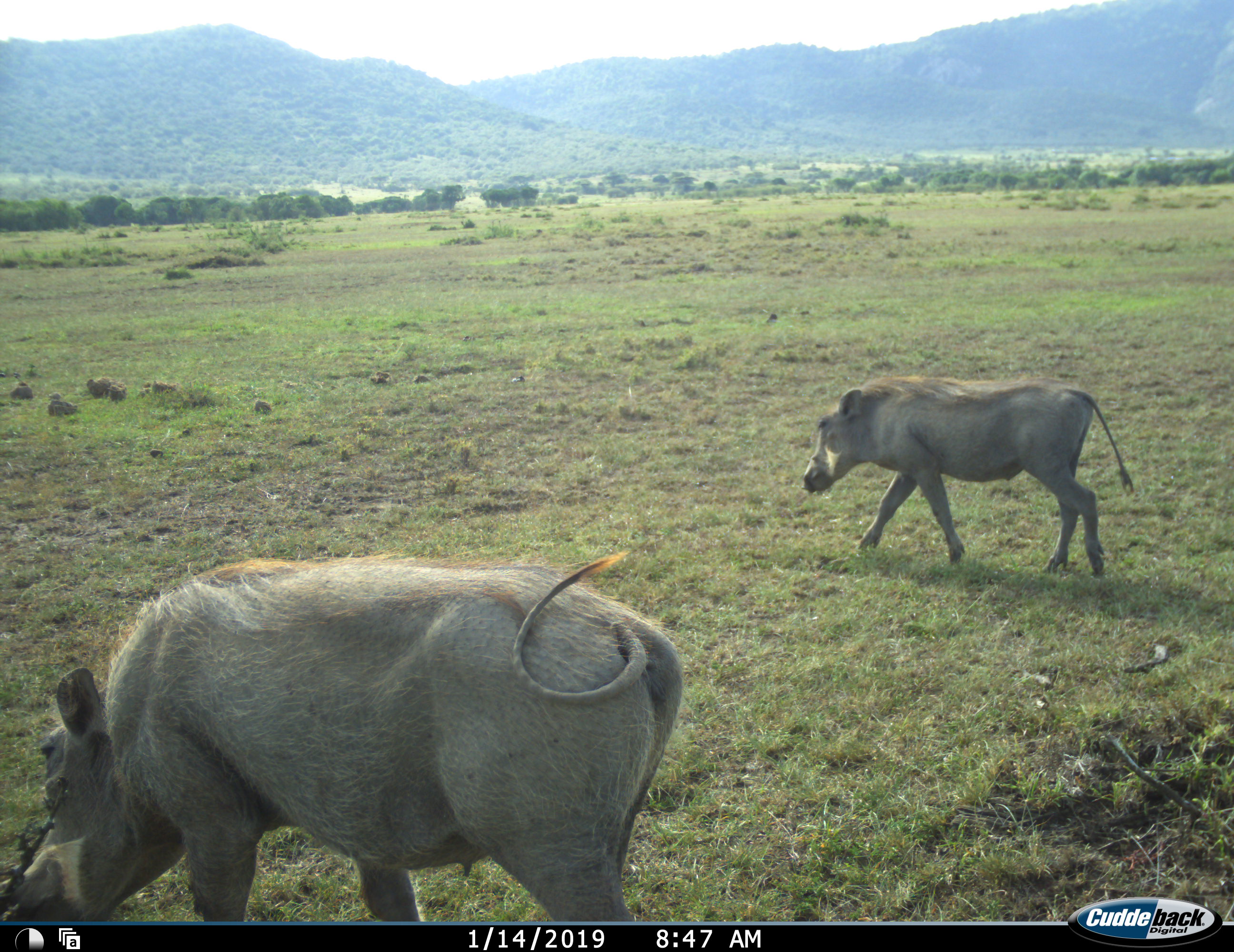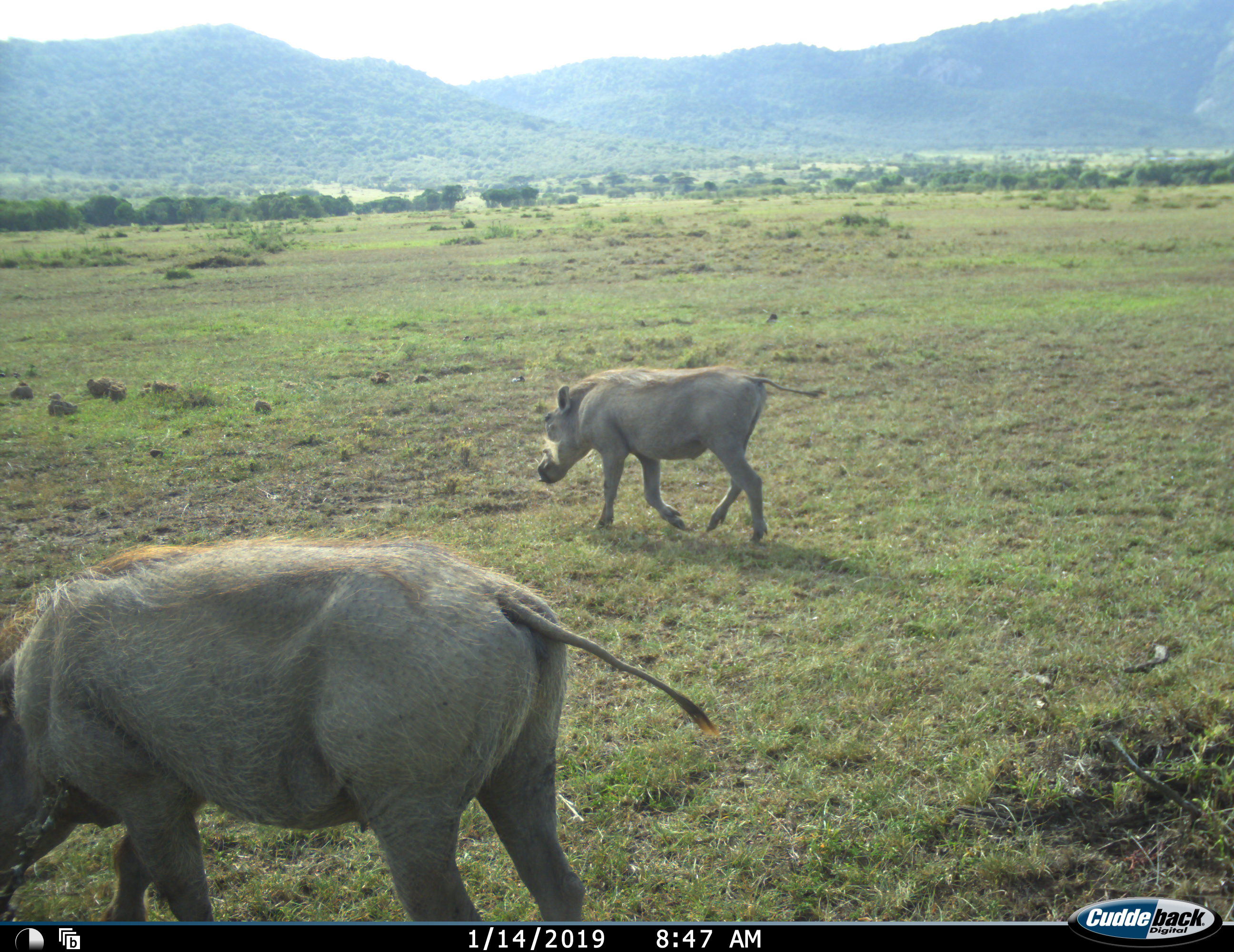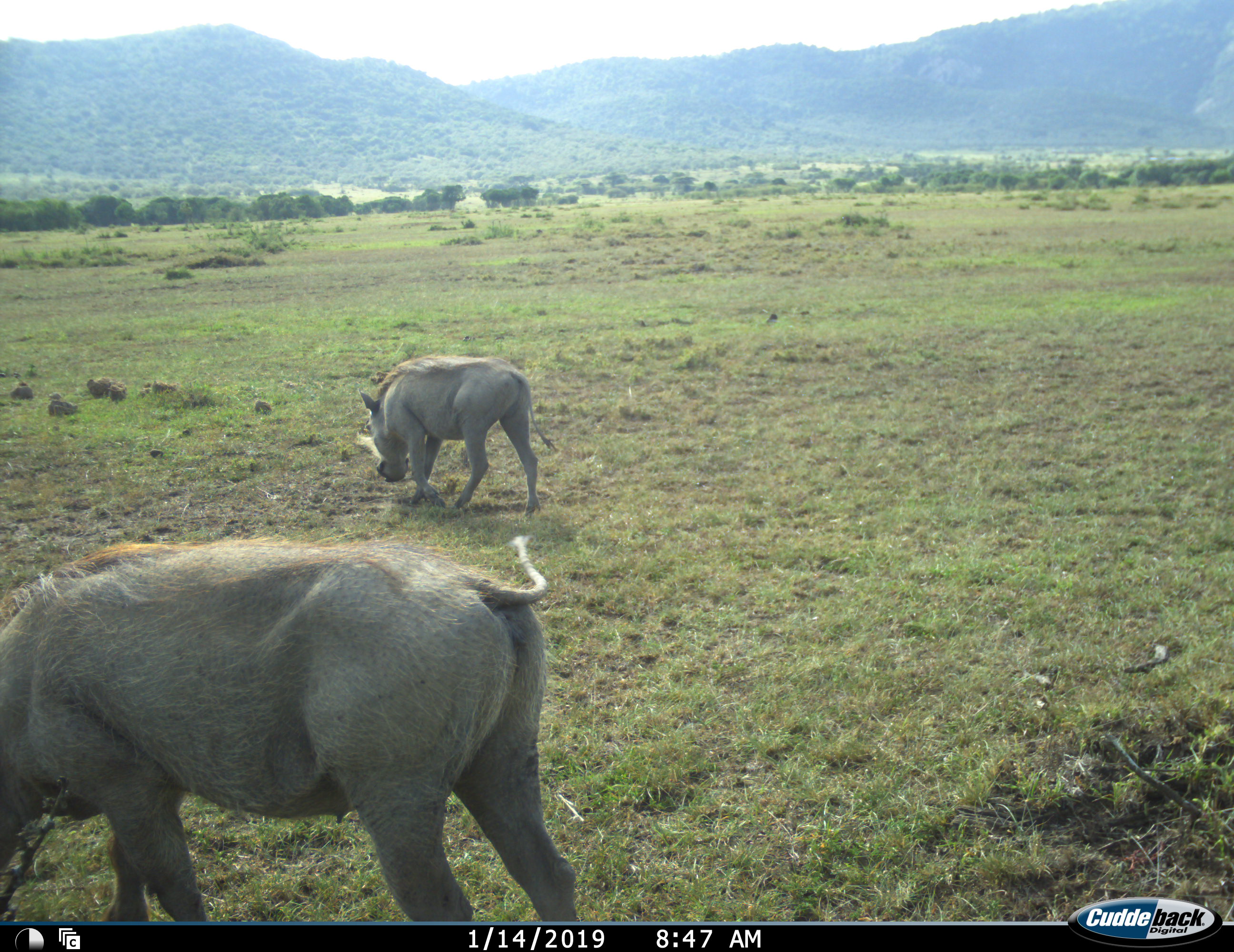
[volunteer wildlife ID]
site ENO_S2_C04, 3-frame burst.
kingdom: Animalia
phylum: Chordata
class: Mammalia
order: Artiodactyla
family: Suidae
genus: Phacochoerus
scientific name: Phacochoerus africanus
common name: warthog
Warthog (Phacochoerus africanus), count 2. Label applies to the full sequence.